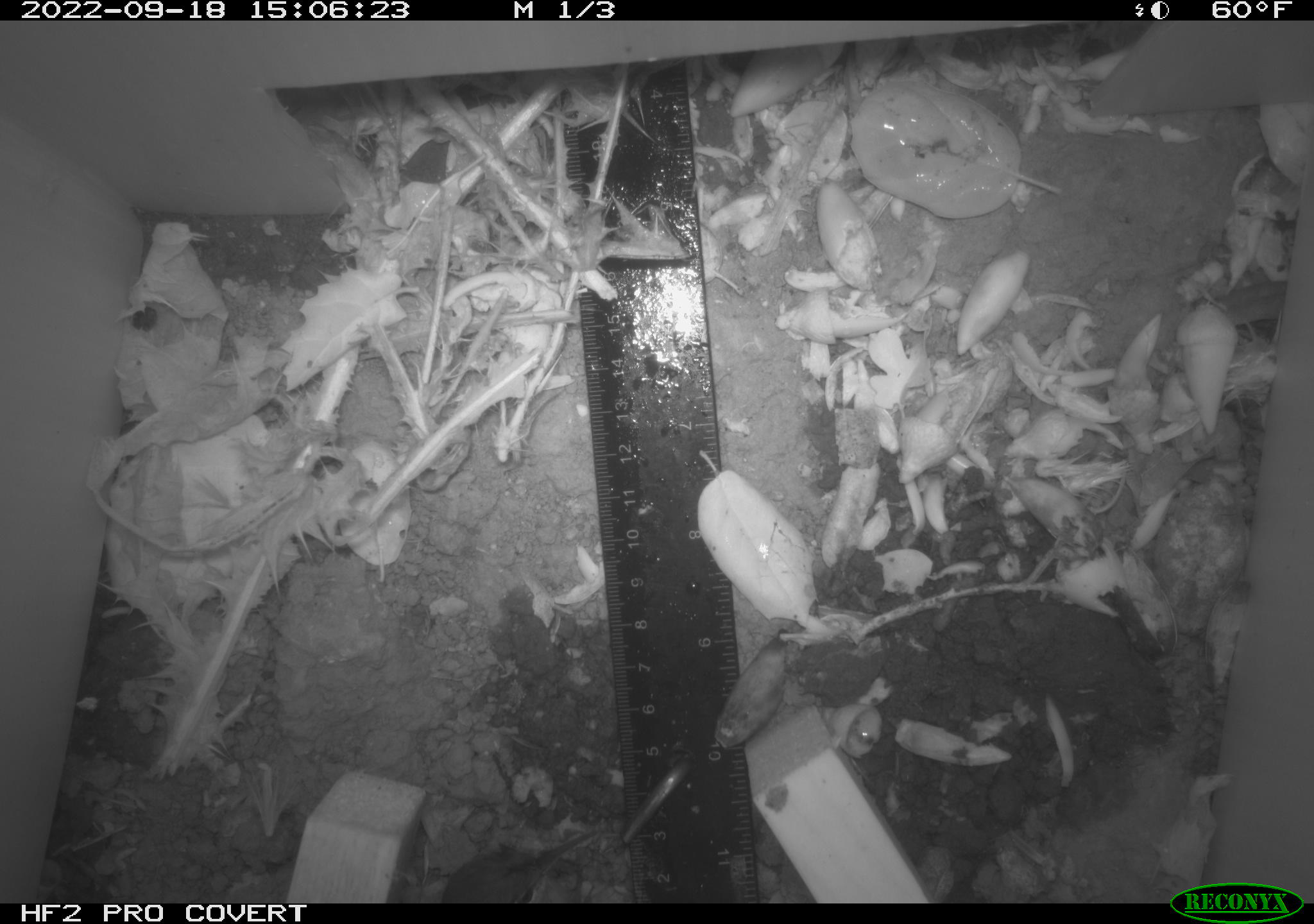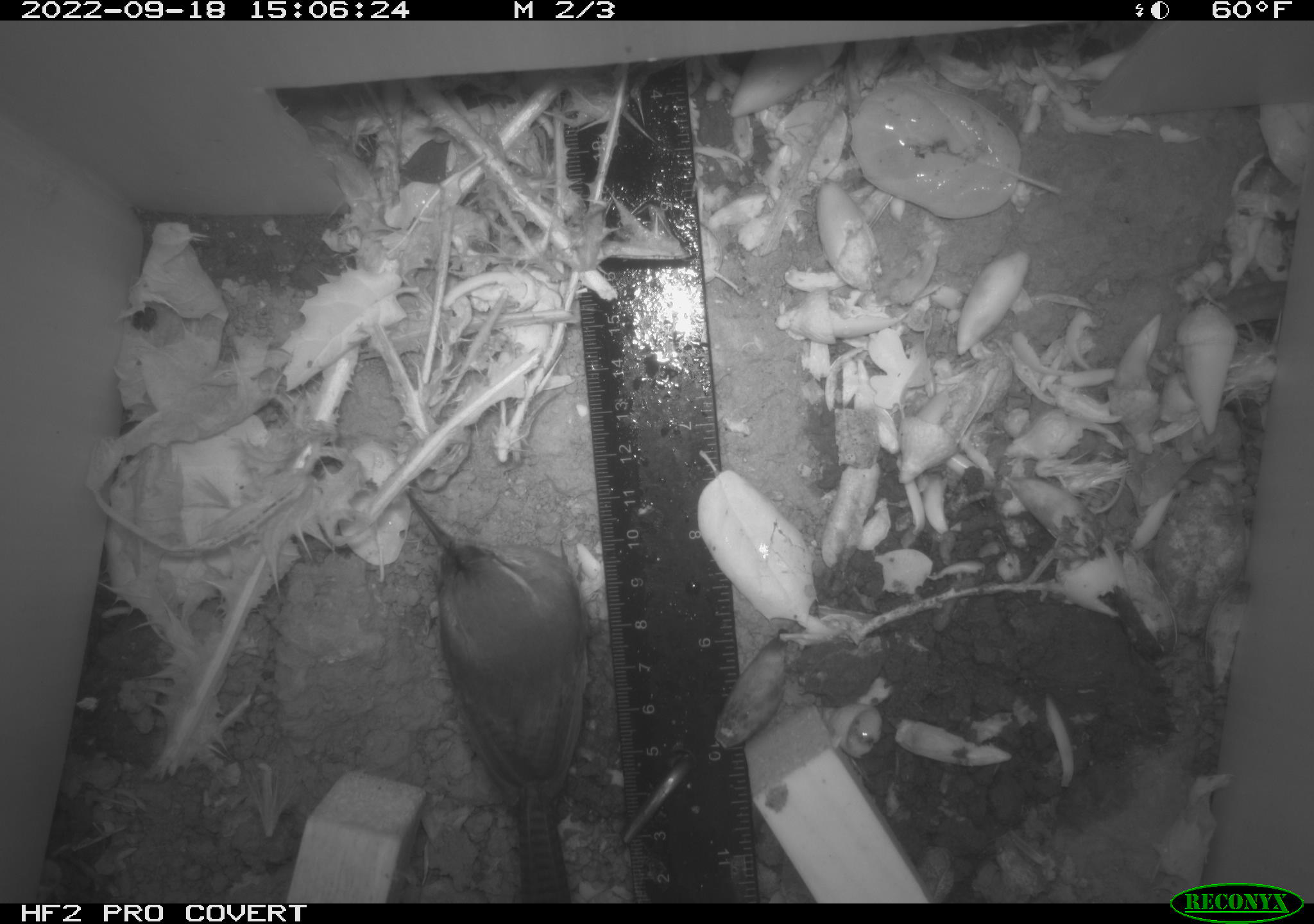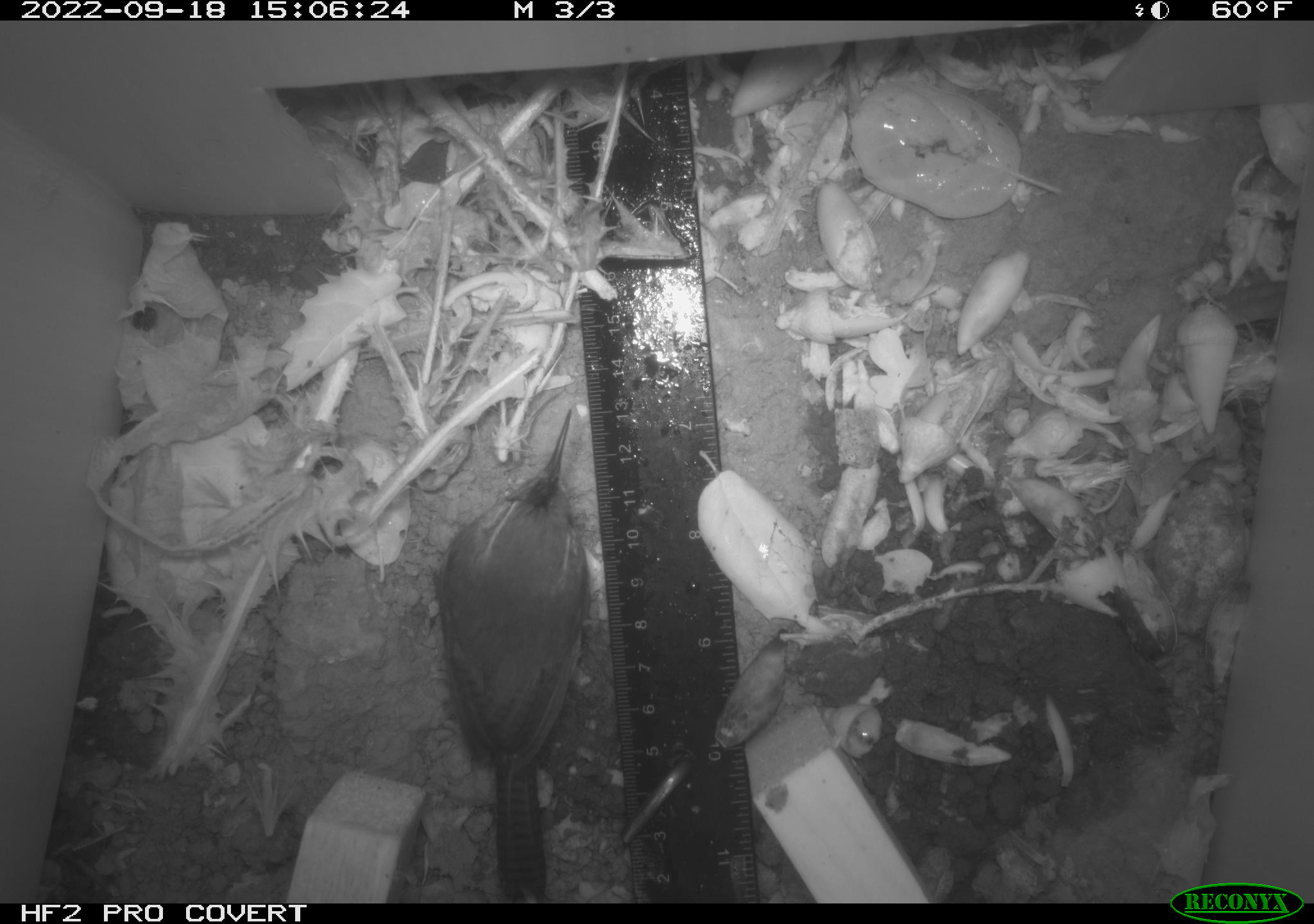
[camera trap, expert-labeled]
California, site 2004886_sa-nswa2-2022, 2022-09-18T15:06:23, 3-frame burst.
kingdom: Animalia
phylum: Chordata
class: Aves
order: Passeriformes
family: Troglodytidae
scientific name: Troglodytidae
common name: wren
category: troglodytidae family